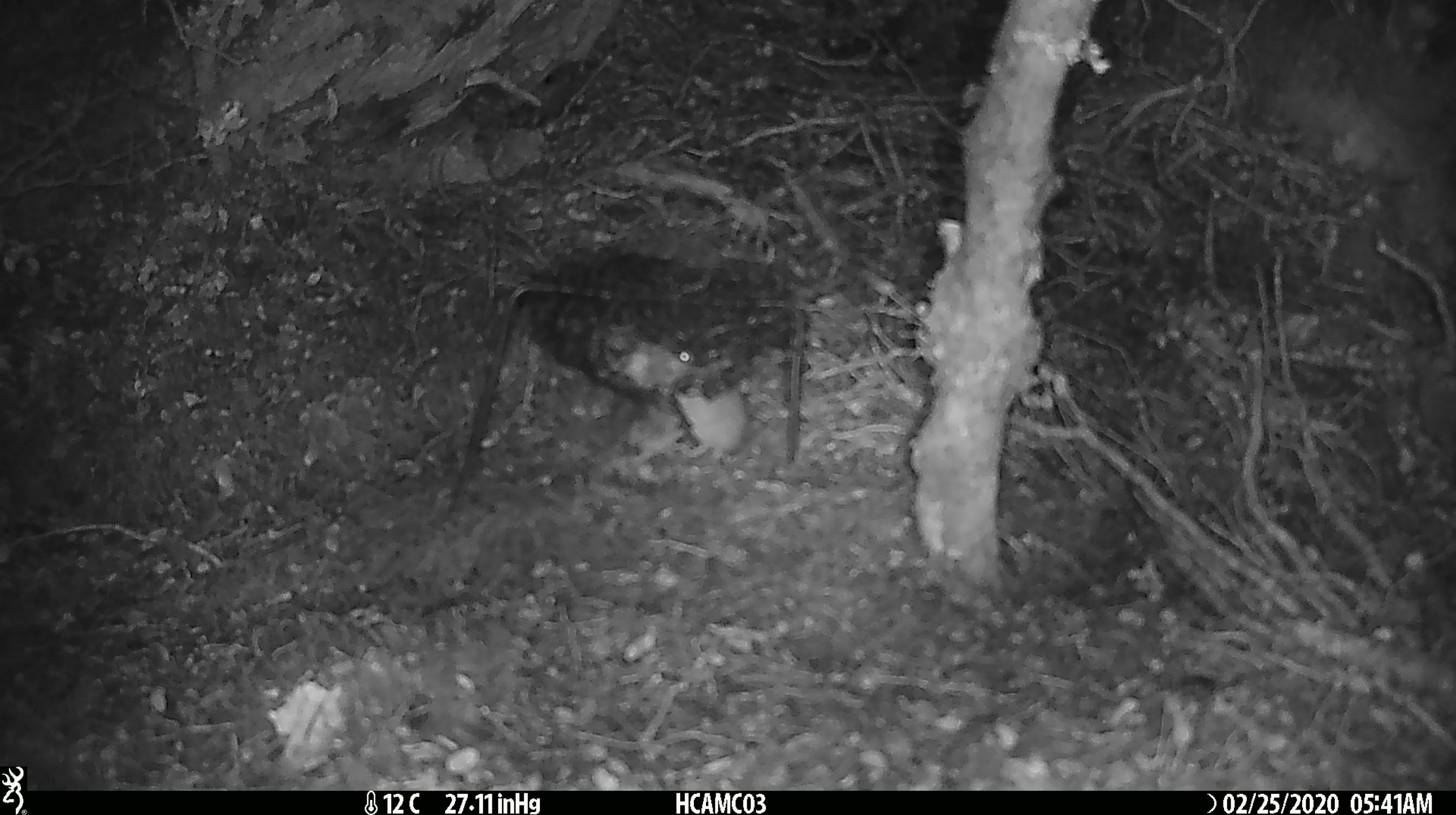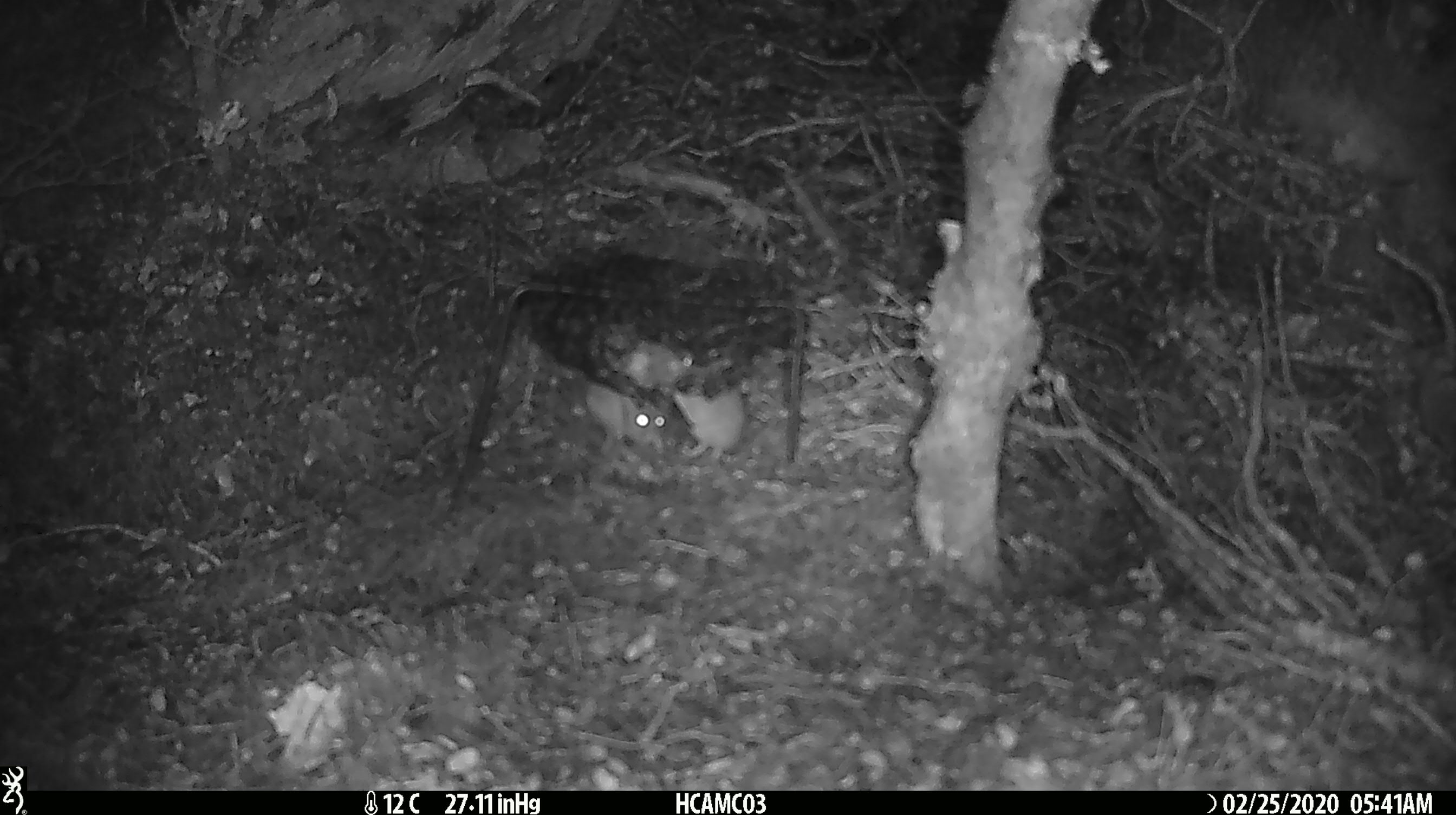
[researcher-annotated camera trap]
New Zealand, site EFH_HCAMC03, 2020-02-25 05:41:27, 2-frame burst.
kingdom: Animalia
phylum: Chordata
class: Mammalia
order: Rodentia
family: Muridae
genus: Mus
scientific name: Mus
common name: mouse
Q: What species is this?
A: Mouse (Mus).